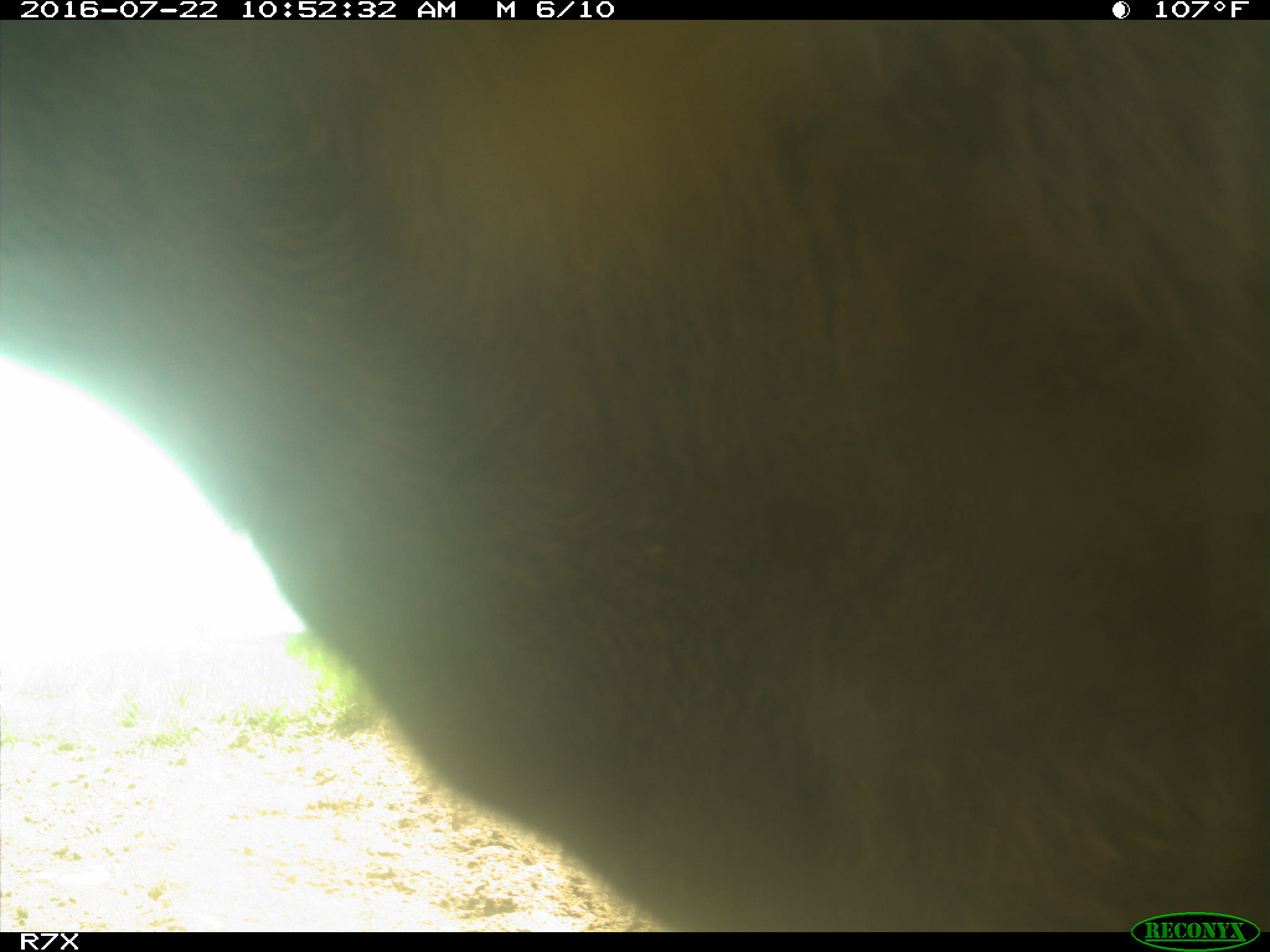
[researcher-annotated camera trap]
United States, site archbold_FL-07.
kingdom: Animalia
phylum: Chordata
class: Mammalia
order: Artiodactyla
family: Bovidae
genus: Bos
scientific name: Bos taurus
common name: domestic cow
Bos taurus (domestic cow).